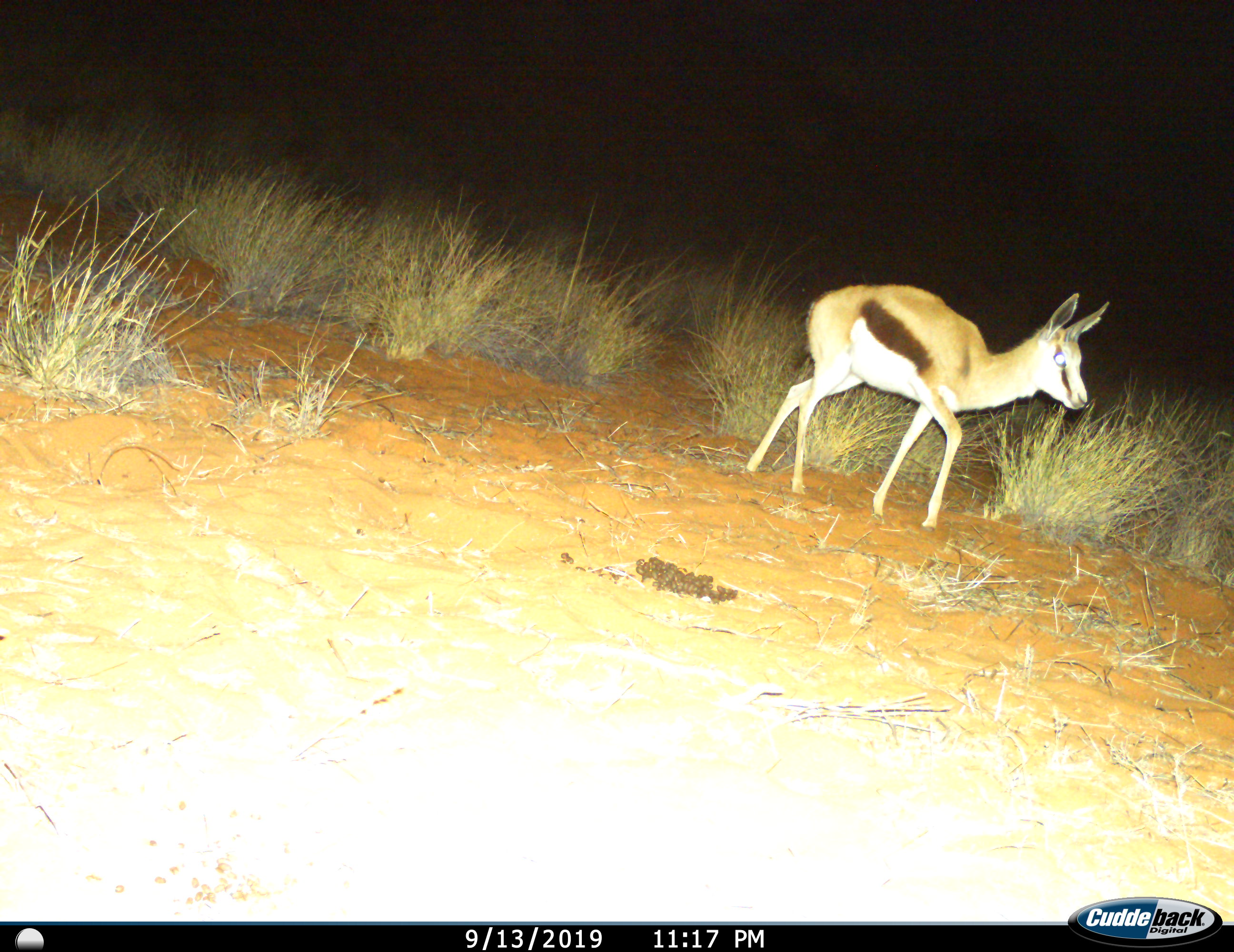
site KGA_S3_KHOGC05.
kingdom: Animalia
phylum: Chordata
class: Mammalia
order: Artiodactyla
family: Bovidae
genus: Antidorcas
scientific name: Antidorcas marsupialis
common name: springbok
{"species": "springbok (Antidorcas marsupialis)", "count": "1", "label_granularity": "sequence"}